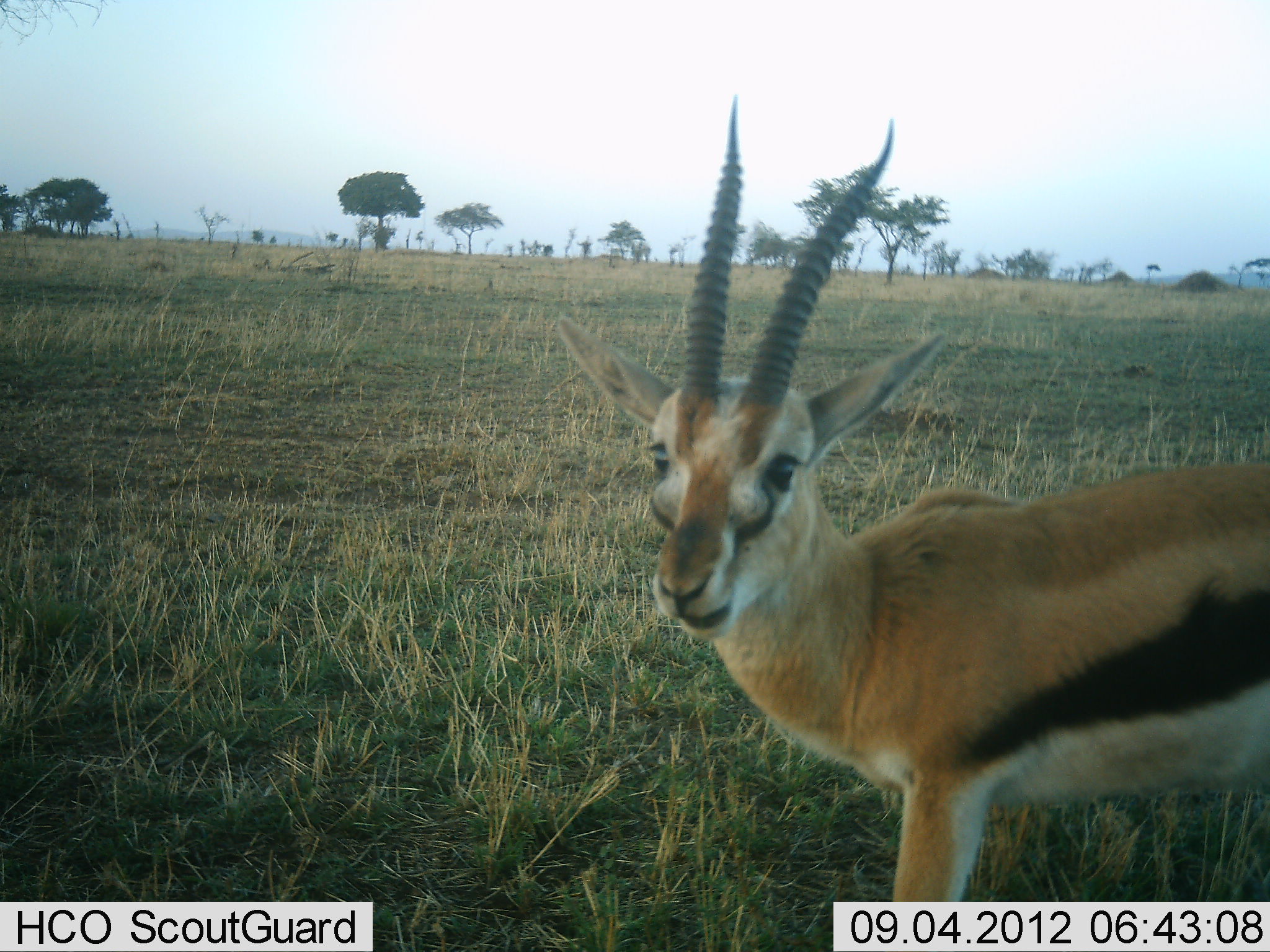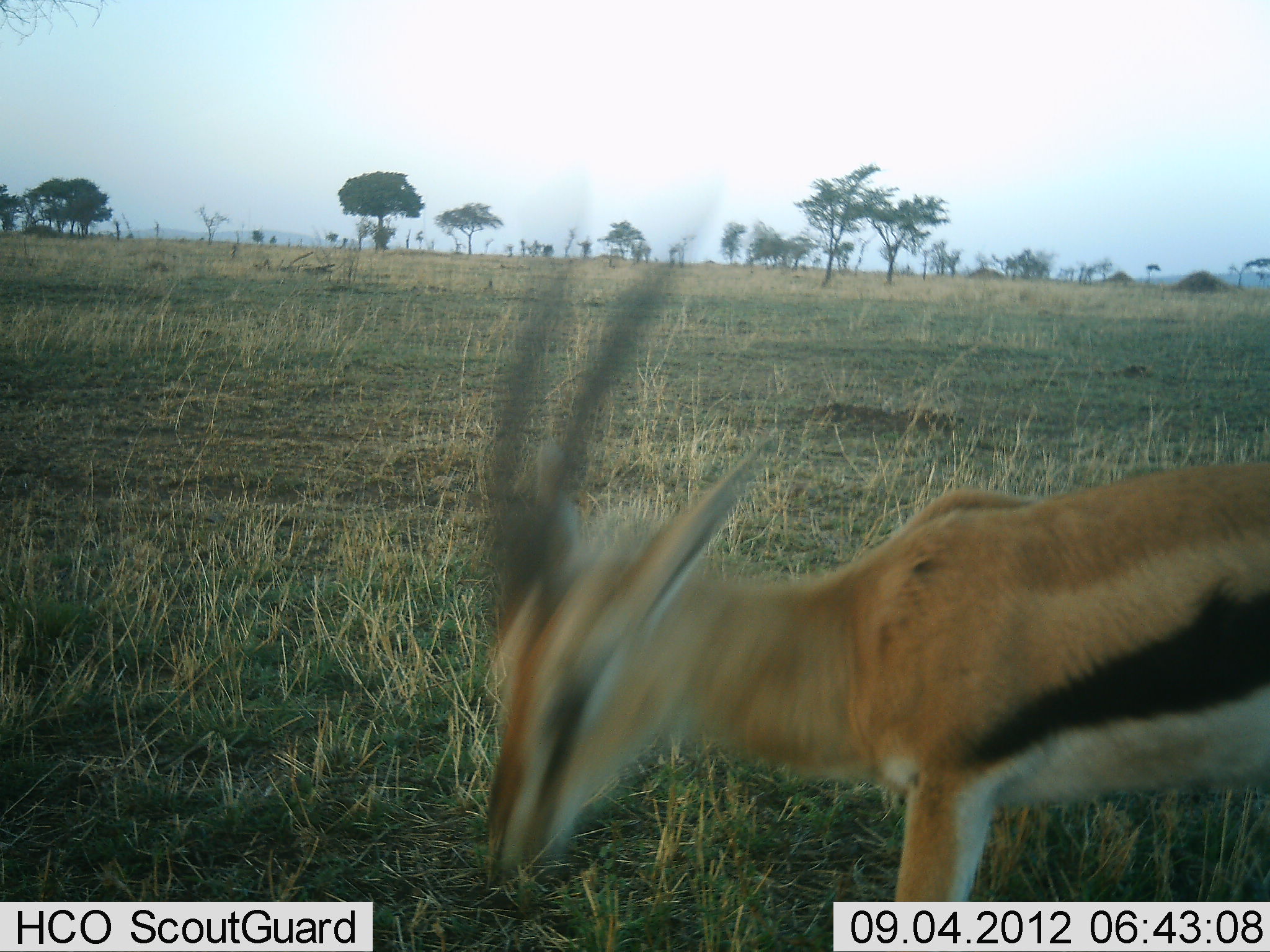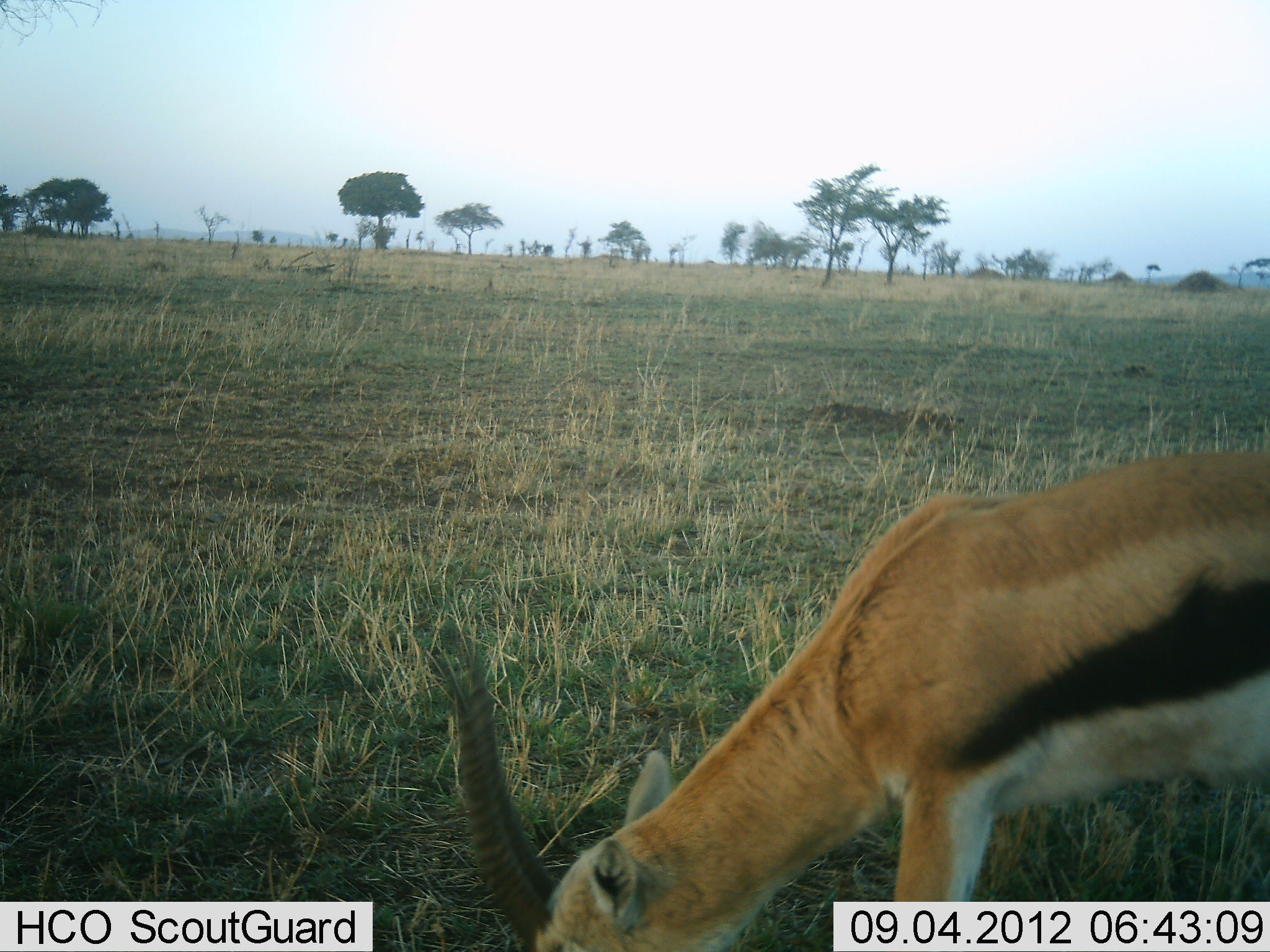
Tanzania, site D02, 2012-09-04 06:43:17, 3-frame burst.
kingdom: Animalia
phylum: Chordata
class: Mammalia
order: Artiodactyla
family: Bovidae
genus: Eudorcas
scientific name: Eudorcas thomsonii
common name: thomson's gazelle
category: gazellethomsons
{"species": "gazellethomsons (thomson's gazelle) (Eudorcas thomsonii)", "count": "1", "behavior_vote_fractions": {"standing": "40%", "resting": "0%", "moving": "20%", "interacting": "0%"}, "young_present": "0%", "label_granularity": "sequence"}